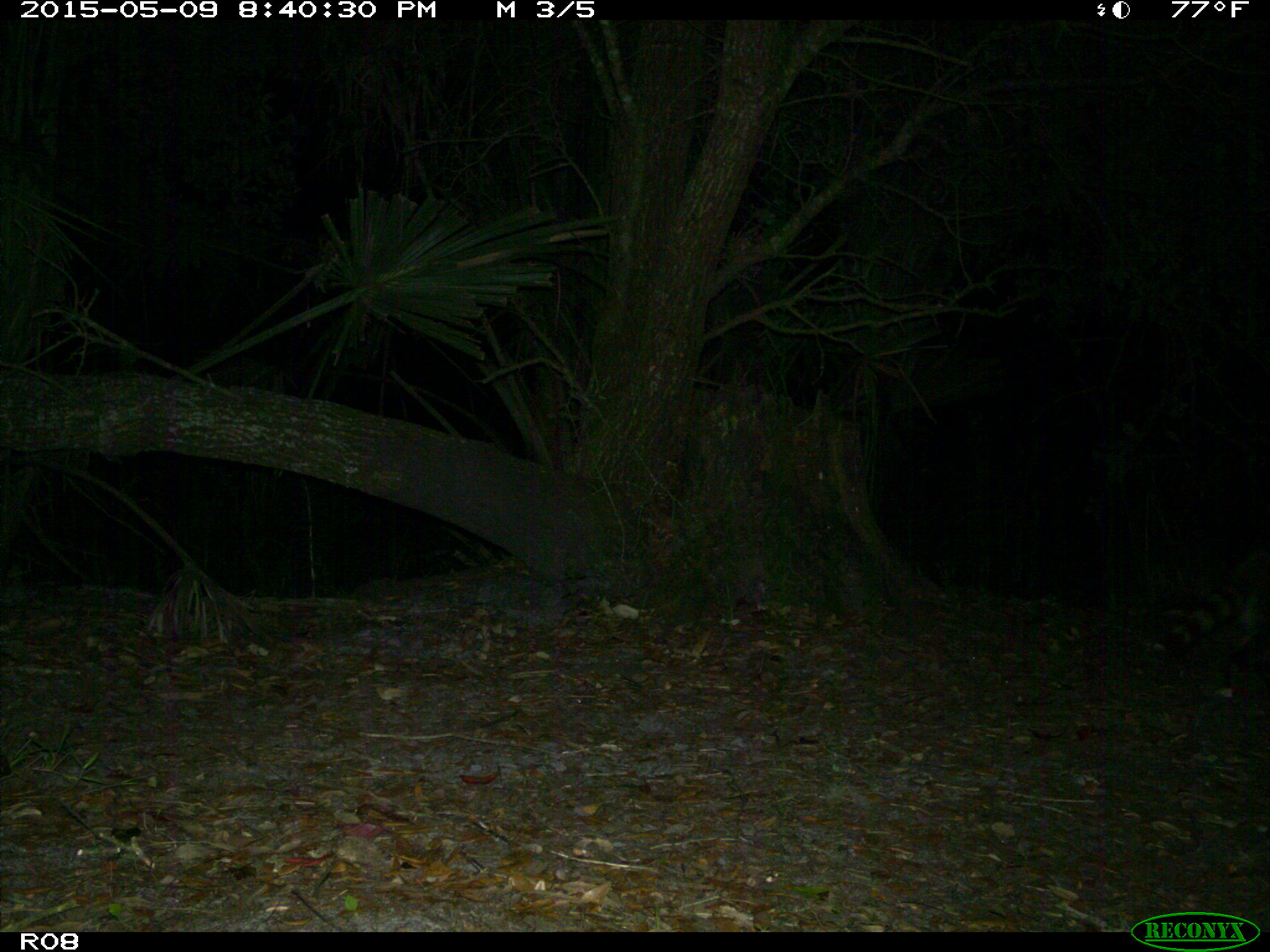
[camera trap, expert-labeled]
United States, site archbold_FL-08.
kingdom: Animalia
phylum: Chordata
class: Mammalia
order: Carnivora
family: Procyonidae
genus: Procyon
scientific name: Procyon lotor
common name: common raccoon